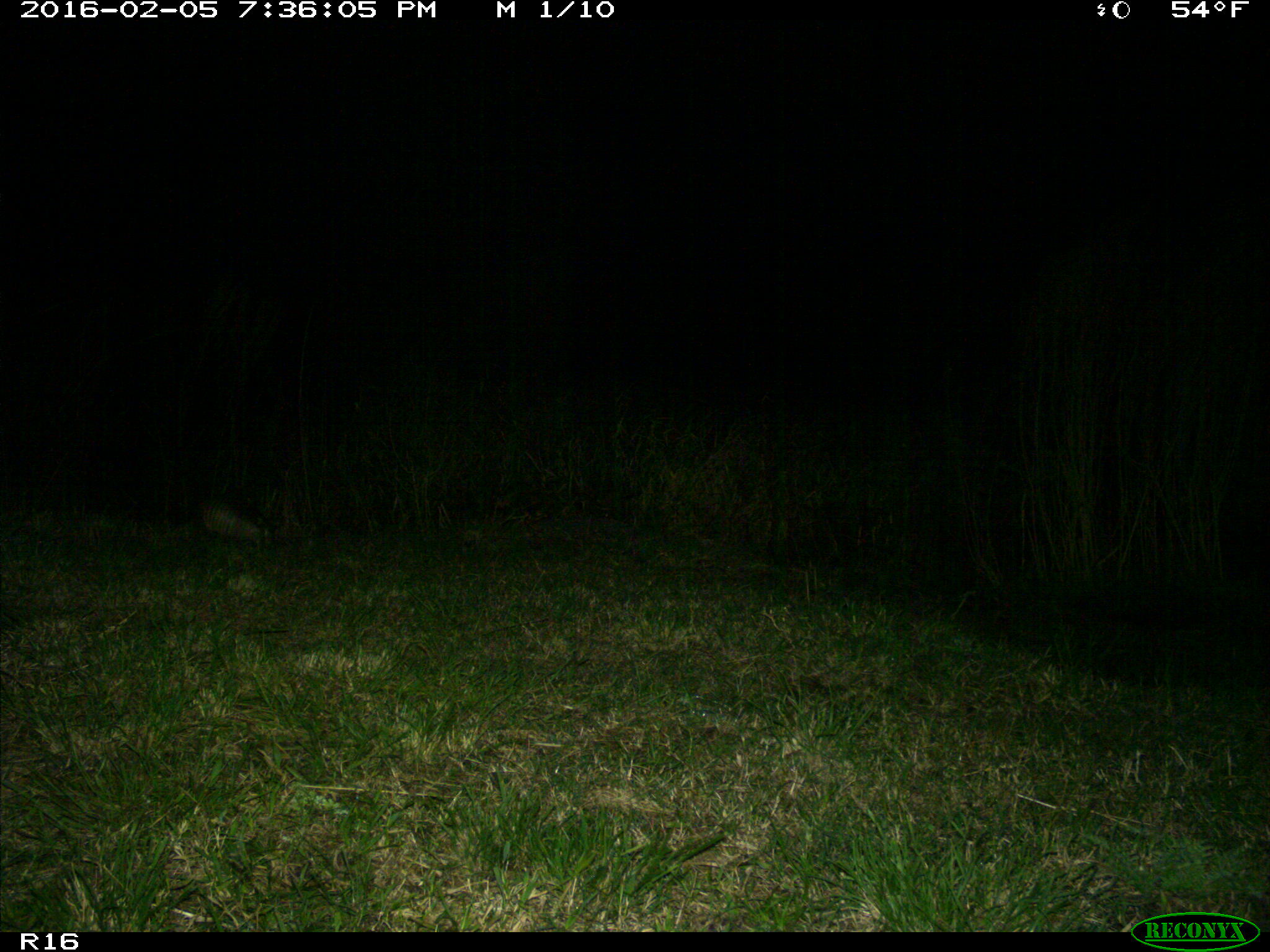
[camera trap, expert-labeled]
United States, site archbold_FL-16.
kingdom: Animalia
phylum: Chordata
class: Mammalia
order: Cingulata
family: Dasypodidae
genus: Dasypus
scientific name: Dasypus novemcinctus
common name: nine-banded armadillo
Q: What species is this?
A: Dasypus novemcinctus (nine-banded armadillo).